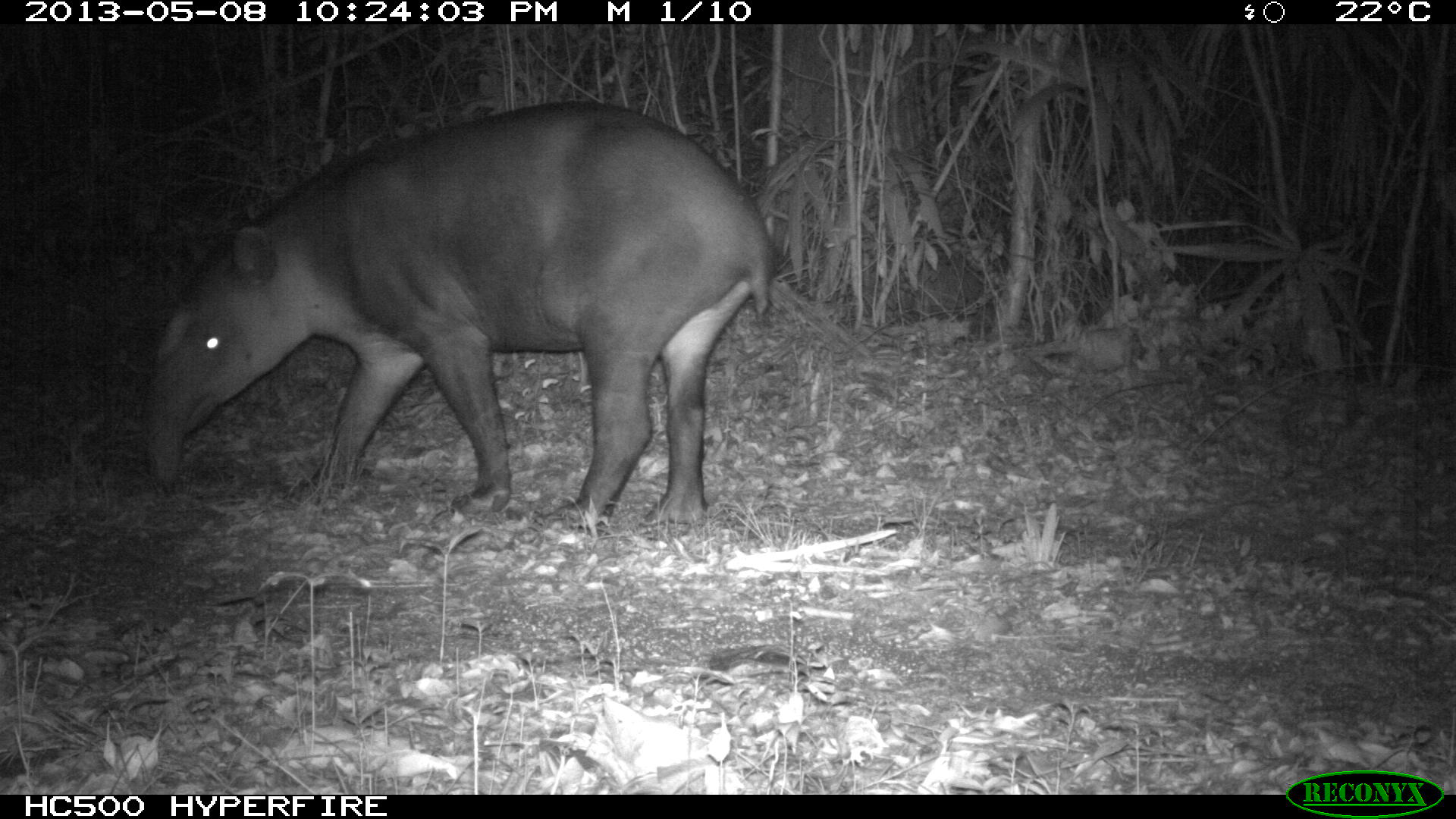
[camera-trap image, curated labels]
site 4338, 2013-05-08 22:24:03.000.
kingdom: Animalia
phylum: Chordata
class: Mammalia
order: Perissodactyla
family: Tapiridae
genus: Tapirus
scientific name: Tapirus bairdii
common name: baird's tapir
Tapirus bairdii (baird's tapir), count 1, sex female.